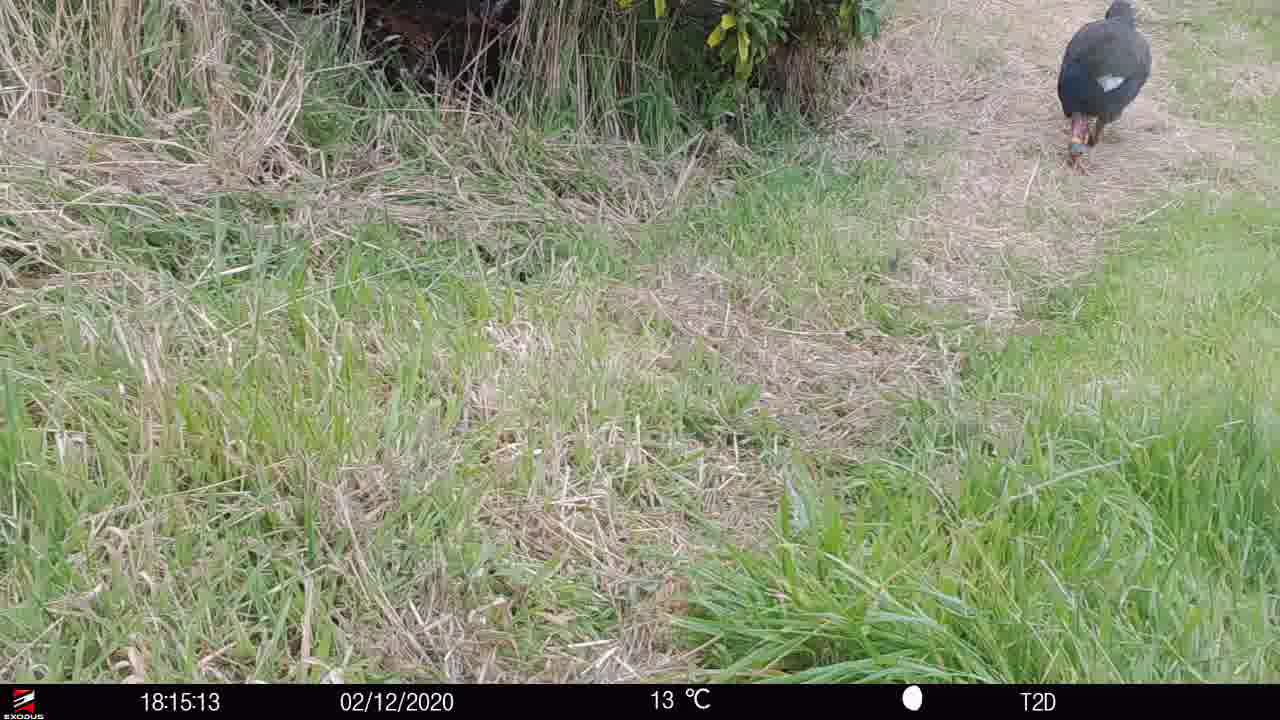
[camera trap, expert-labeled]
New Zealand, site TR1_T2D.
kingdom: Animalia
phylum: Chordata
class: Aves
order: Gruiformes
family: Rallidae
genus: Porphyrio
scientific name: Porphyrio mantelli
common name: takahe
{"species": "takahe (Porphyrio mantelli)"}